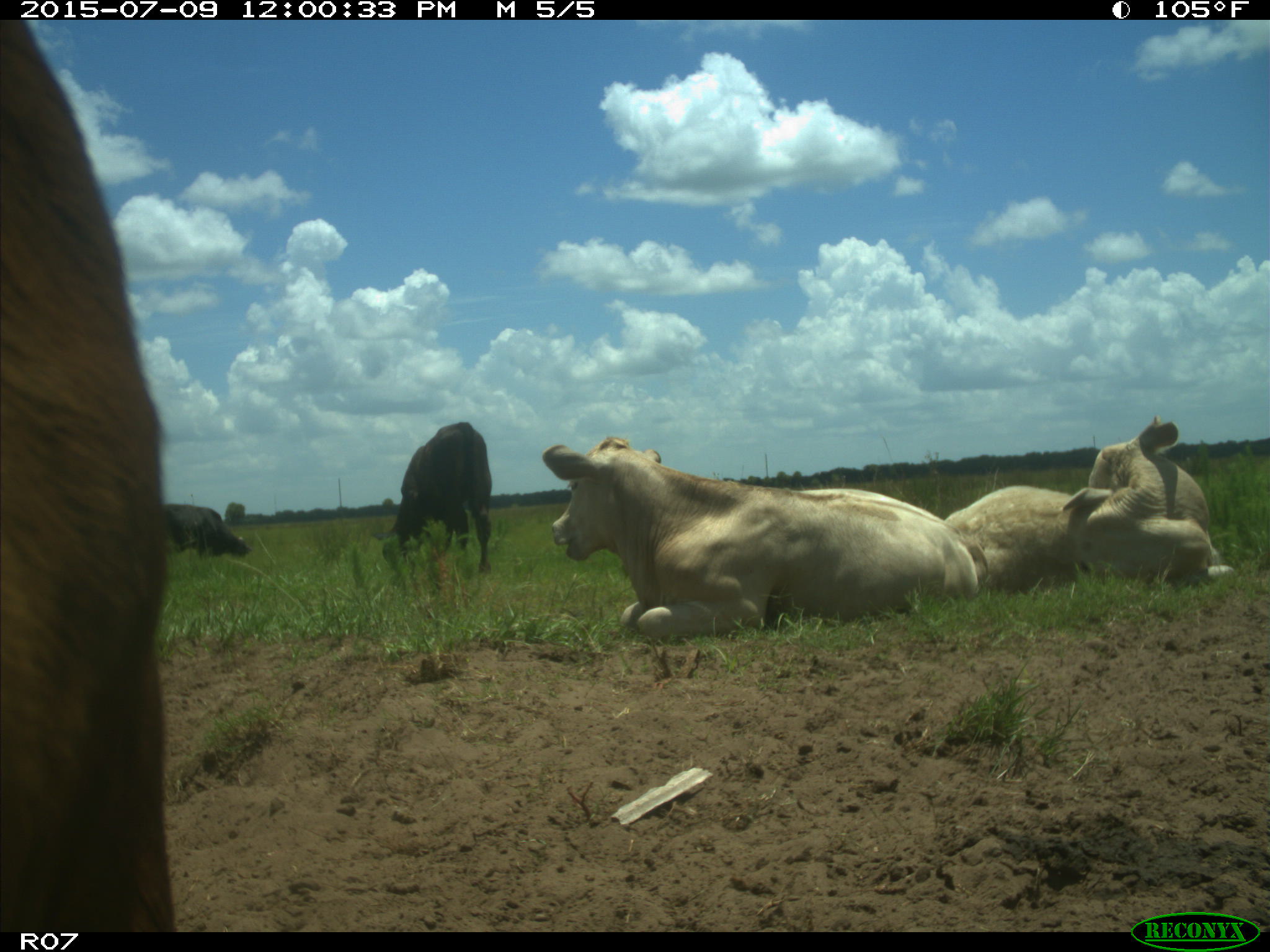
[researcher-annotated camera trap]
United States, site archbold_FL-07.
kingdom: Animalia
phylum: Chordata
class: Mammalia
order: Artiodactyla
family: Bovidae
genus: Bos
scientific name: Bos taurus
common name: domestic cow